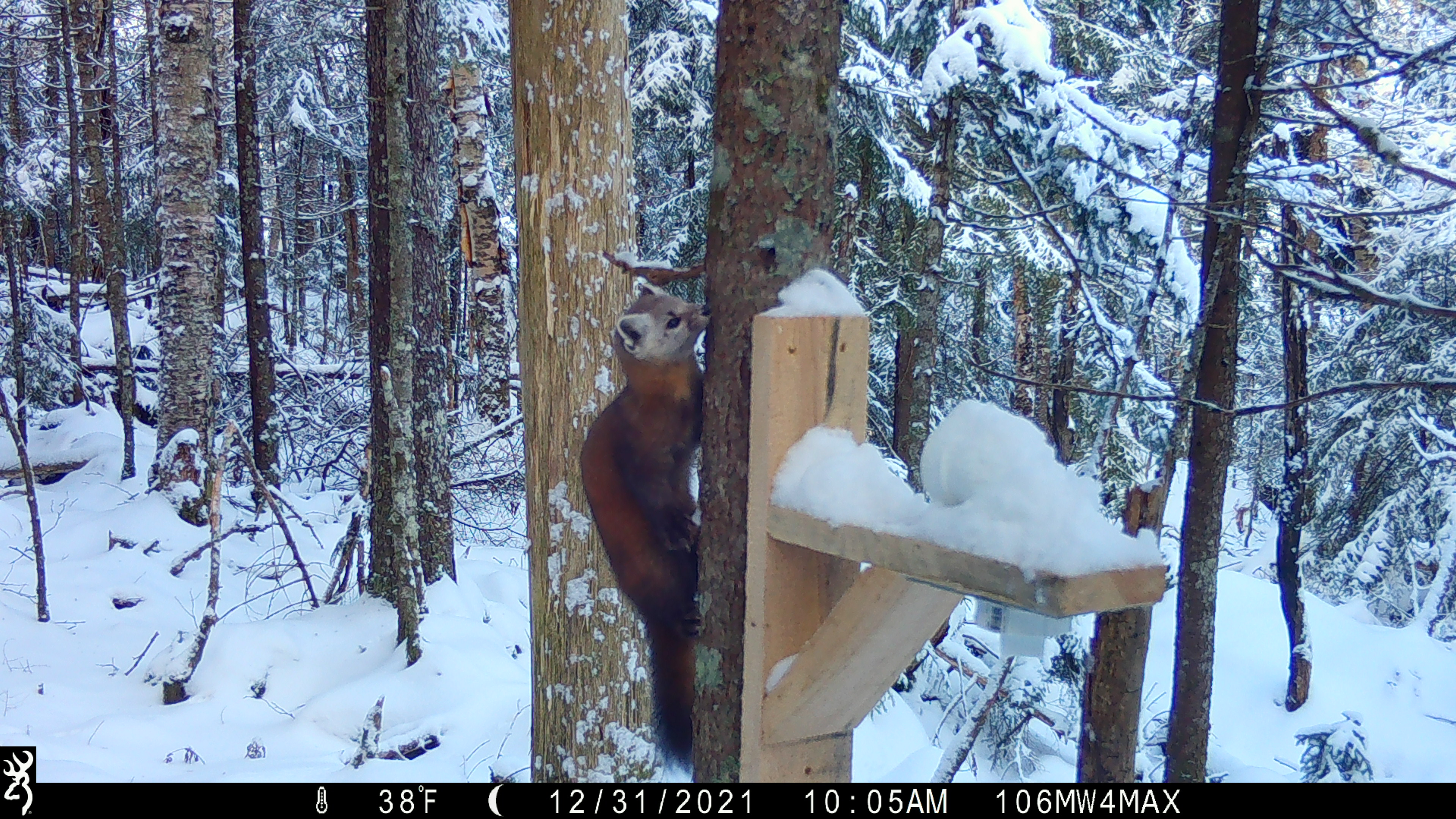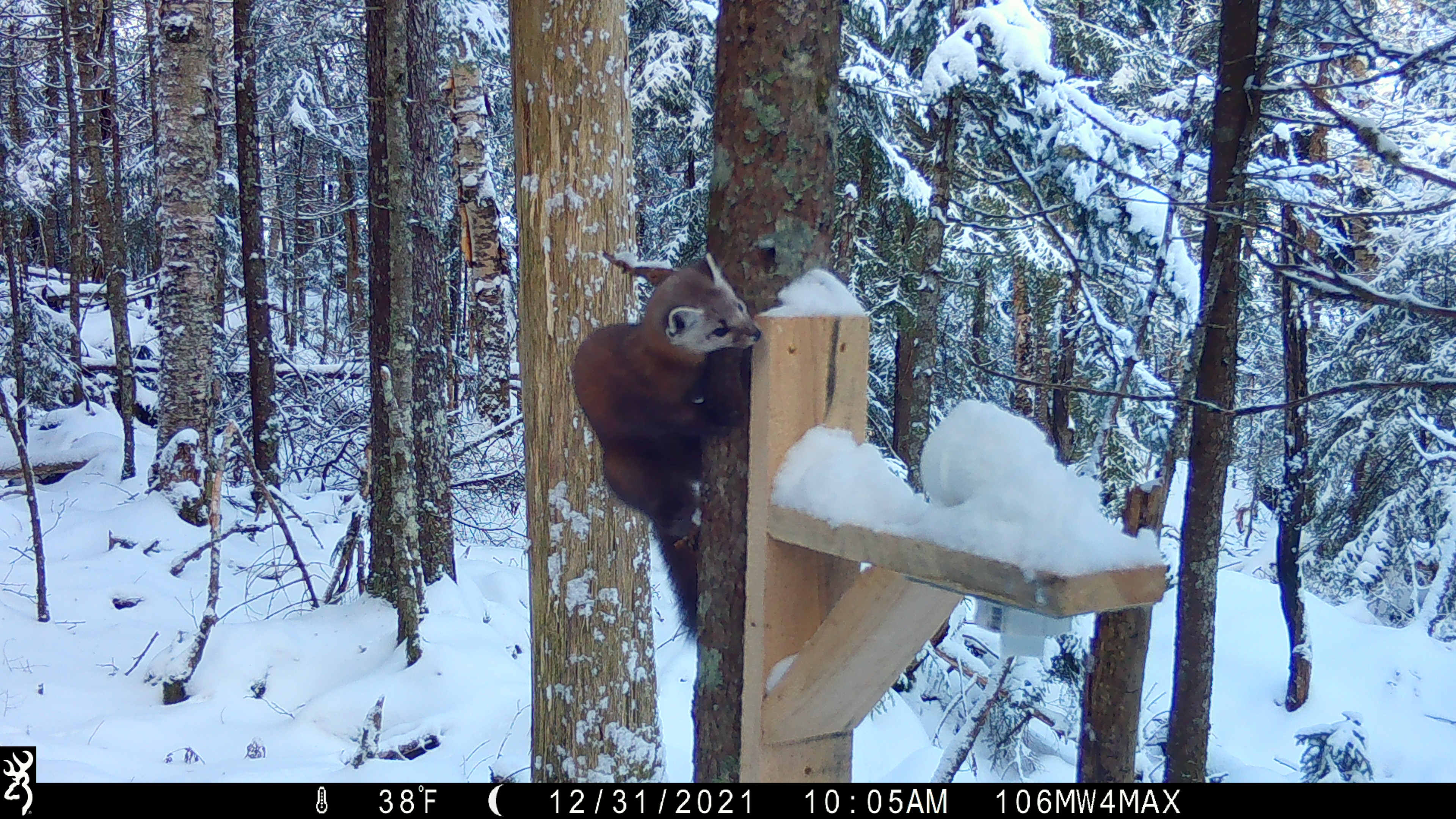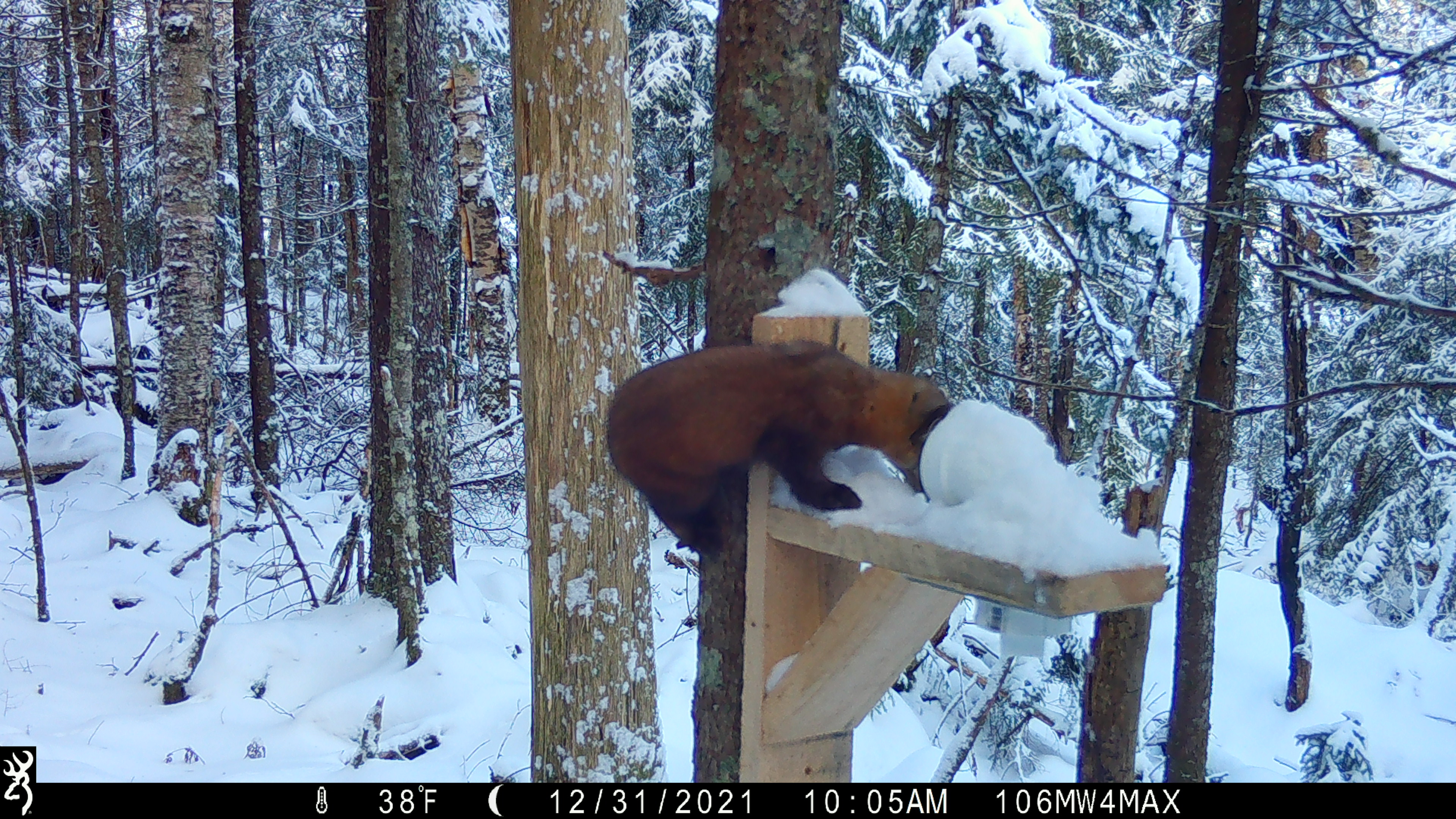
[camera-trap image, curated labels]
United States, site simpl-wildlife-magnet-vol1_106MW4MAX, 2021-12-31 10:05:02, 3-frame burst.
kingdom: Animalia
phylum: Chordata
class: Mammalia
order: Carnivora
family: Mustelidae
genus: Martes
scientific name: Martes americana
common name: american marten